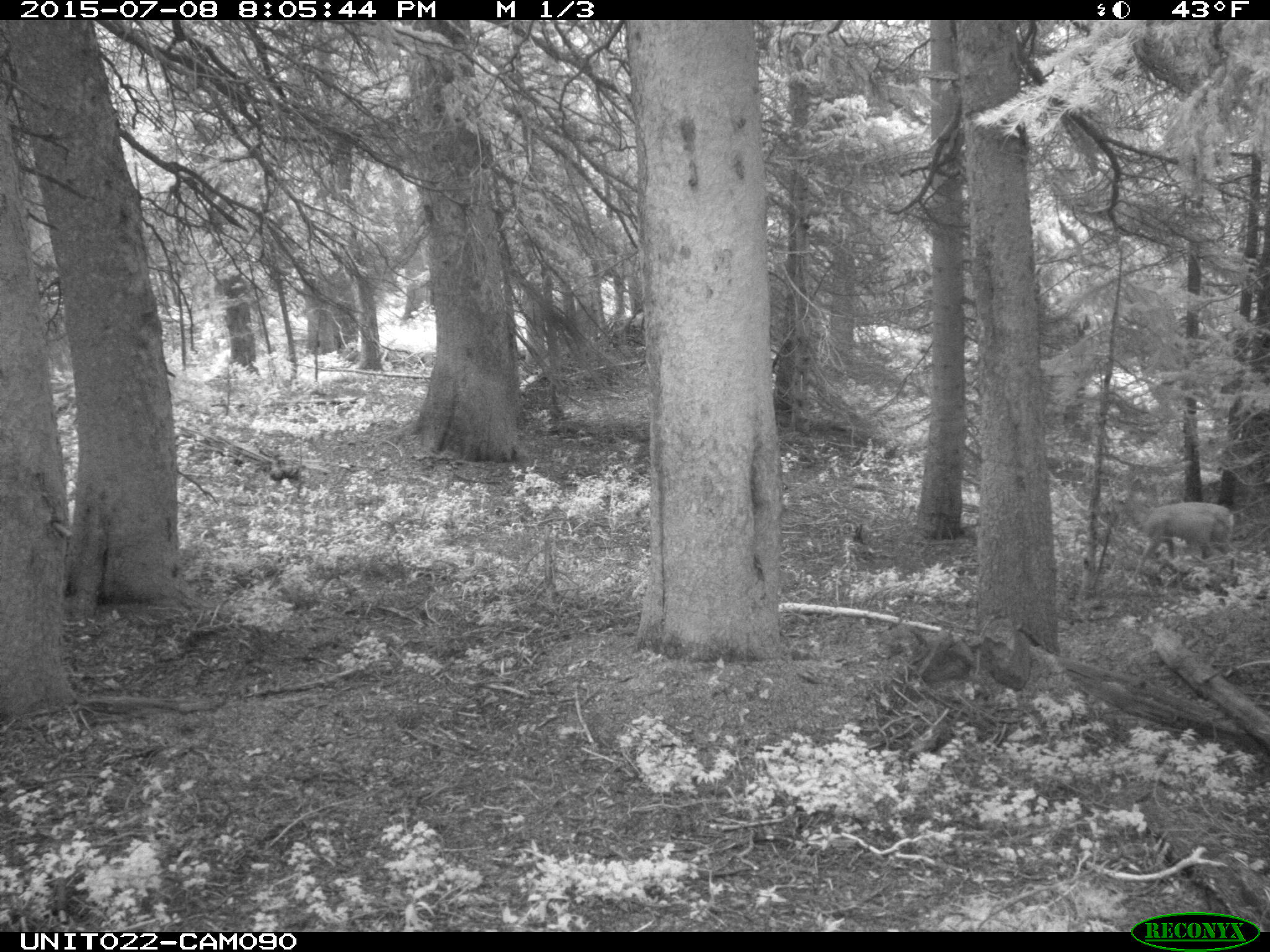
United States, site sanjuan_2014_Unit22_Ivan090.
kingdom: Animalia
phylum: Chordata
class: Mammalia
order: Artiodactyla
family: Cervidae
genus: Odocoileus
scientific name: Odocoileus hemionus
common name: mule deer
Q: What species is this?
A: Odocoileus hemionus (mule deer).